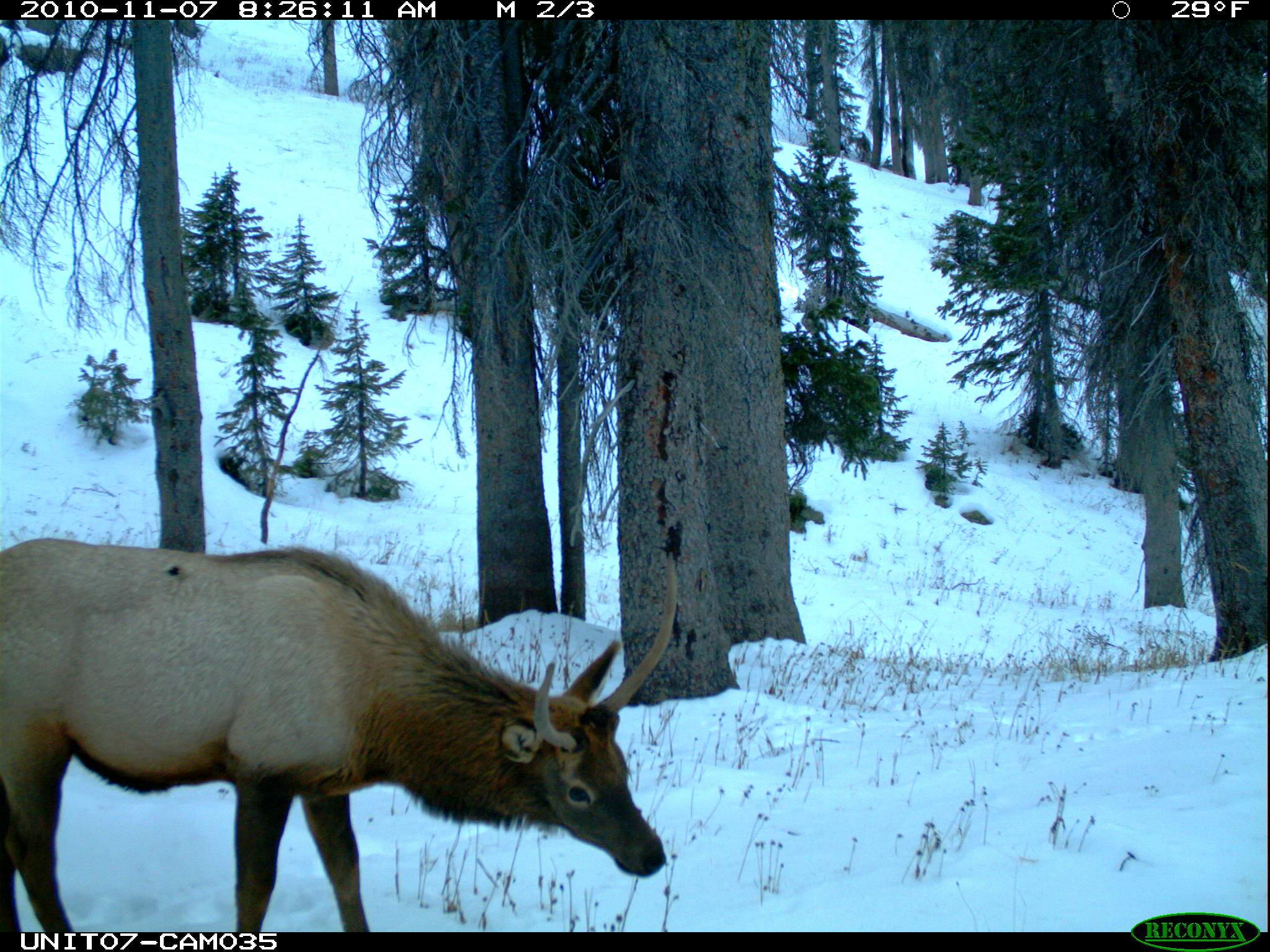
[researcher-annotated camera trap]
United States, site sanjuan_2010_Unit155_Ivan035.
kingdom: Animalia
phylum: Chordata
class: Mammalia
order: Artiodactyla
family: Cervidae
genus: Cervus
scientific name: Cervus elaphus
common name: red deer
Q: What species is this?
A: Cervus elaphus (red deer).